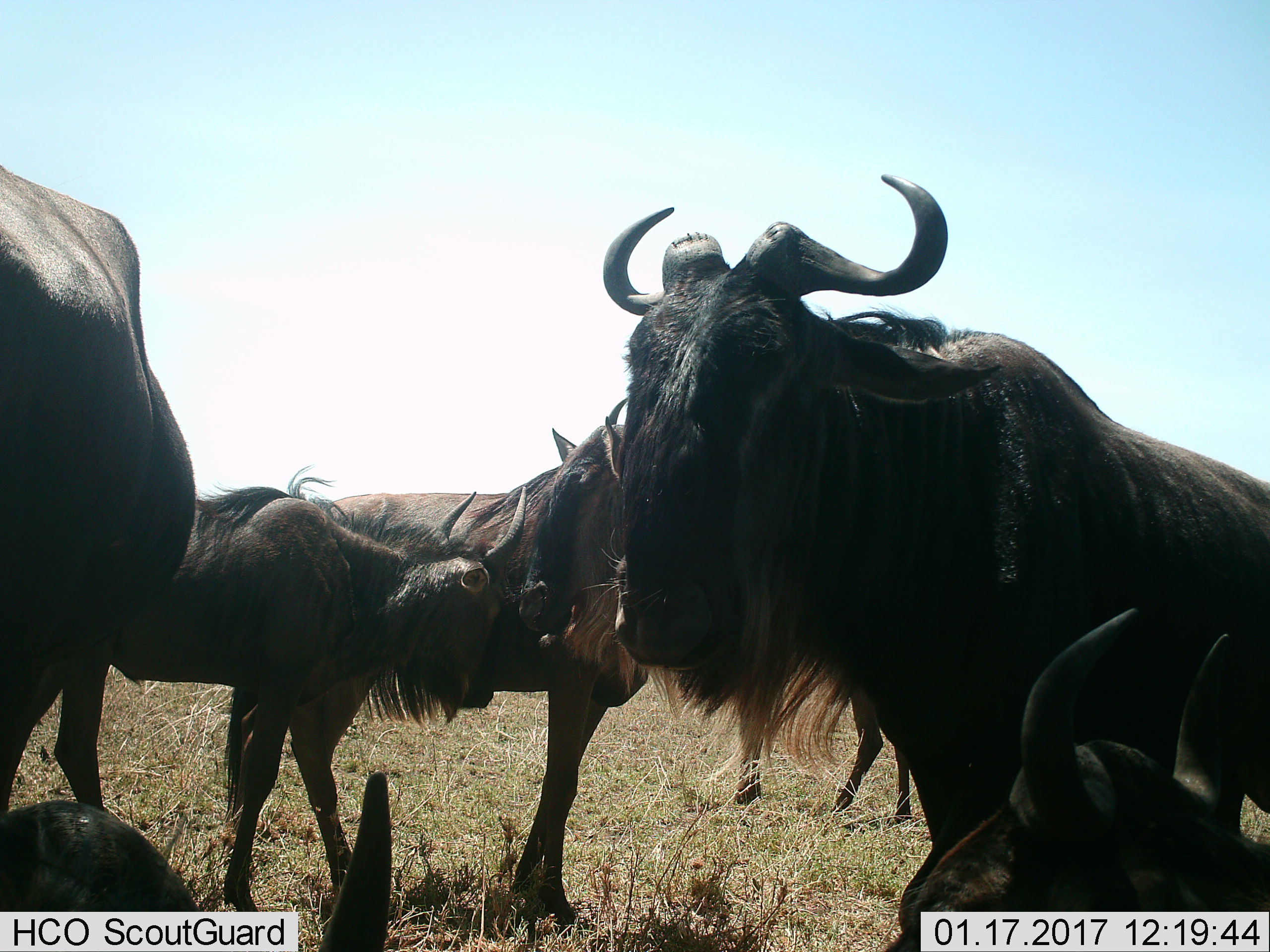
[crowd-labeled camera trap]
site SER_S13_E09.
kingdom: Animalia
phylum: Chordata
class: Mammalia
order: Artiodactyla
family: Bovidae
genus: Connochaetes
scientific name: Connochaetes taurinus taurinus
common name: blue wildebeest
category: wildebeestblue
Wildebeestblue (blue wildebeest) (Connochaetes taurinus taurinus), count 6. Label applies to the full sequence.